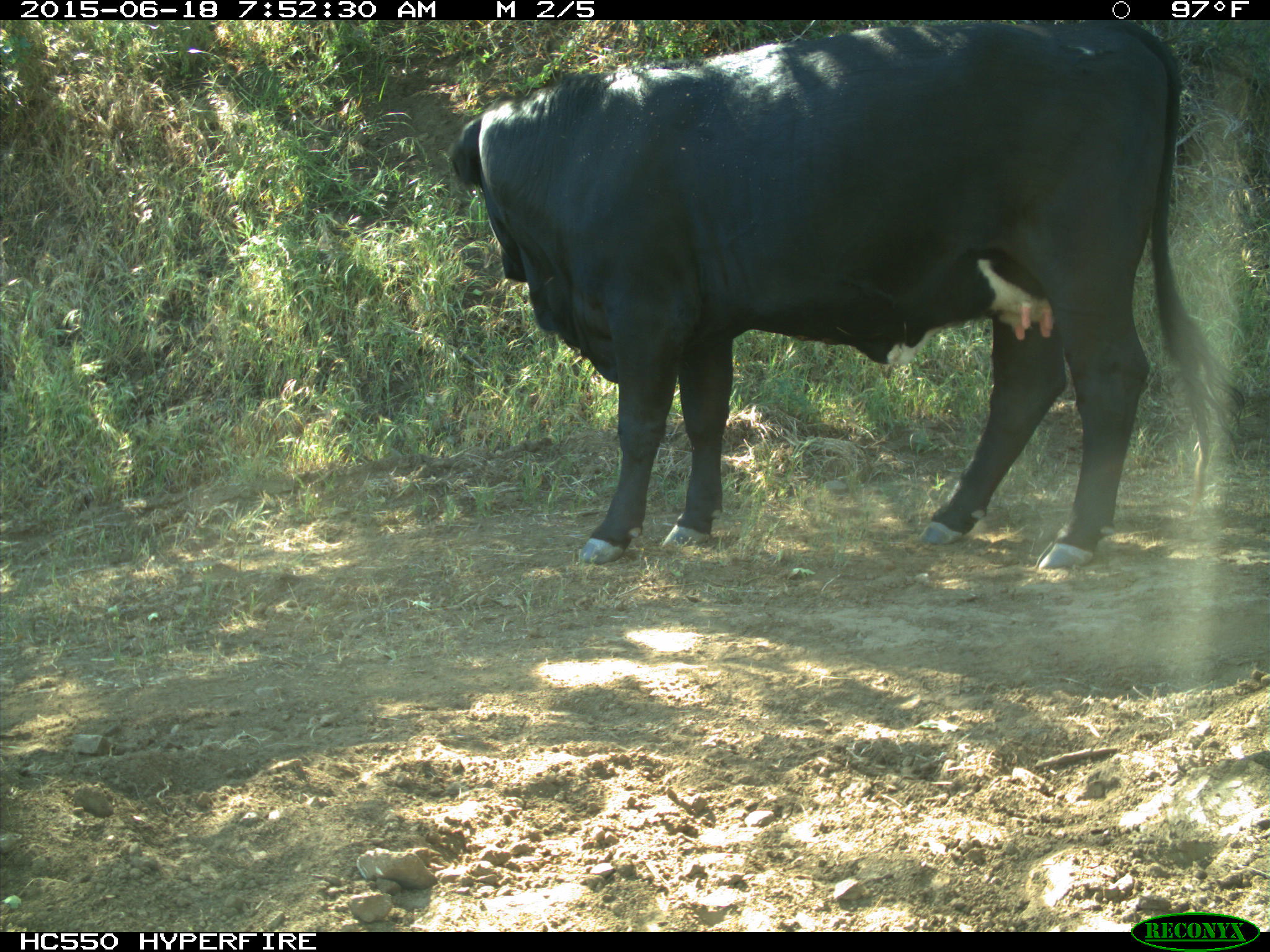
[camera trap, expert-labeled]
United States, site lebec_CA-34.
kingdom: Animalia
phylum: Chordata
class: Mammalia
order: Artiodactyla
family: Bovidae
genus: Bos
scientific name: Bos taurus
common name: domestic cow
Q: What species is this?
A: Bos taurus (domestic cow).